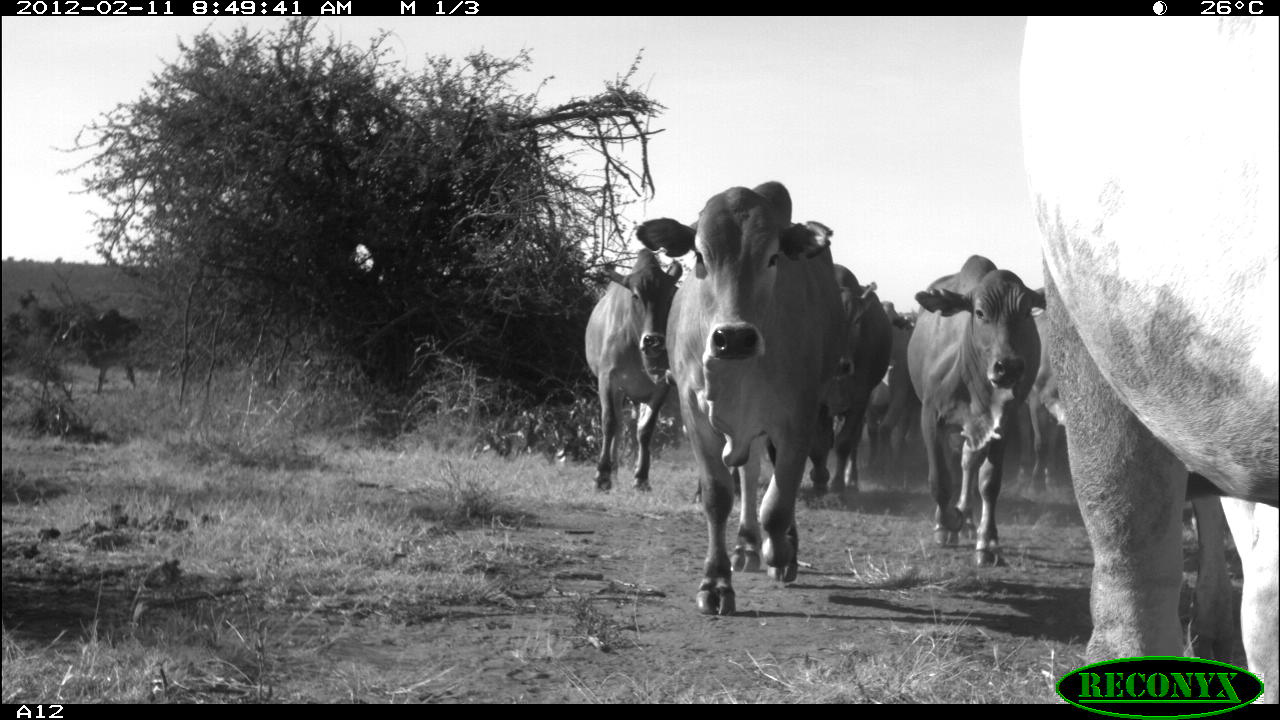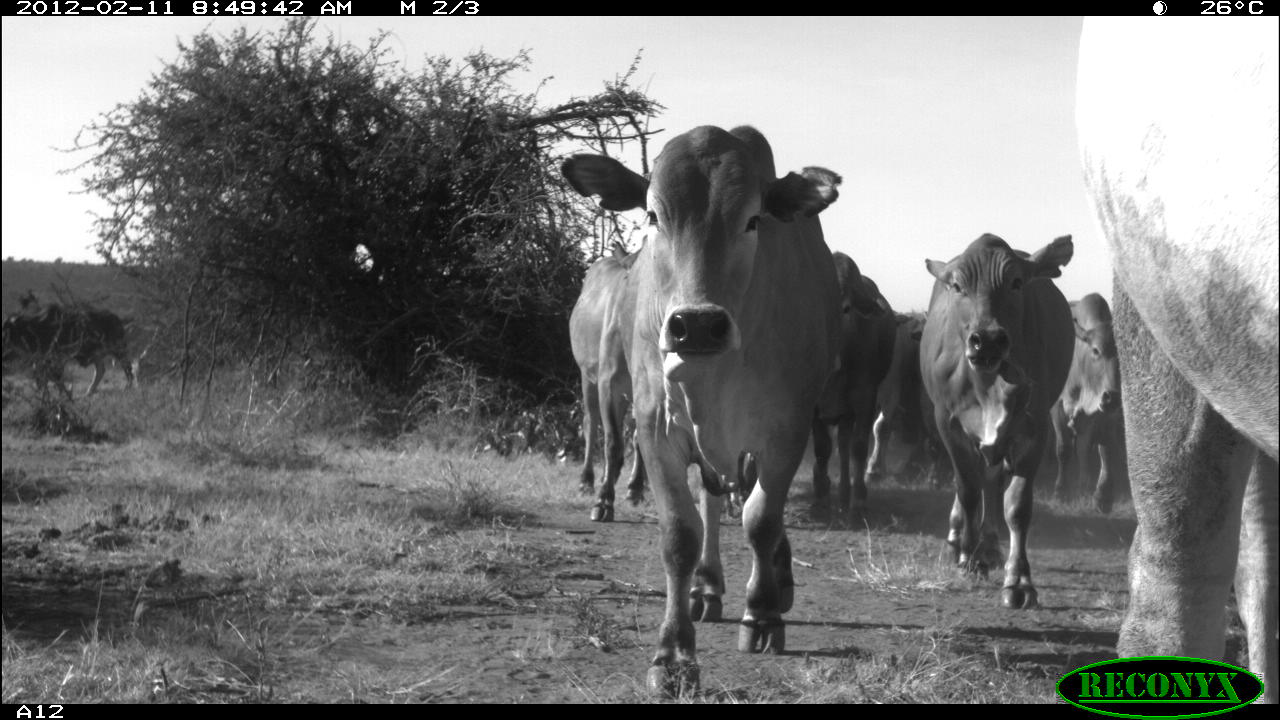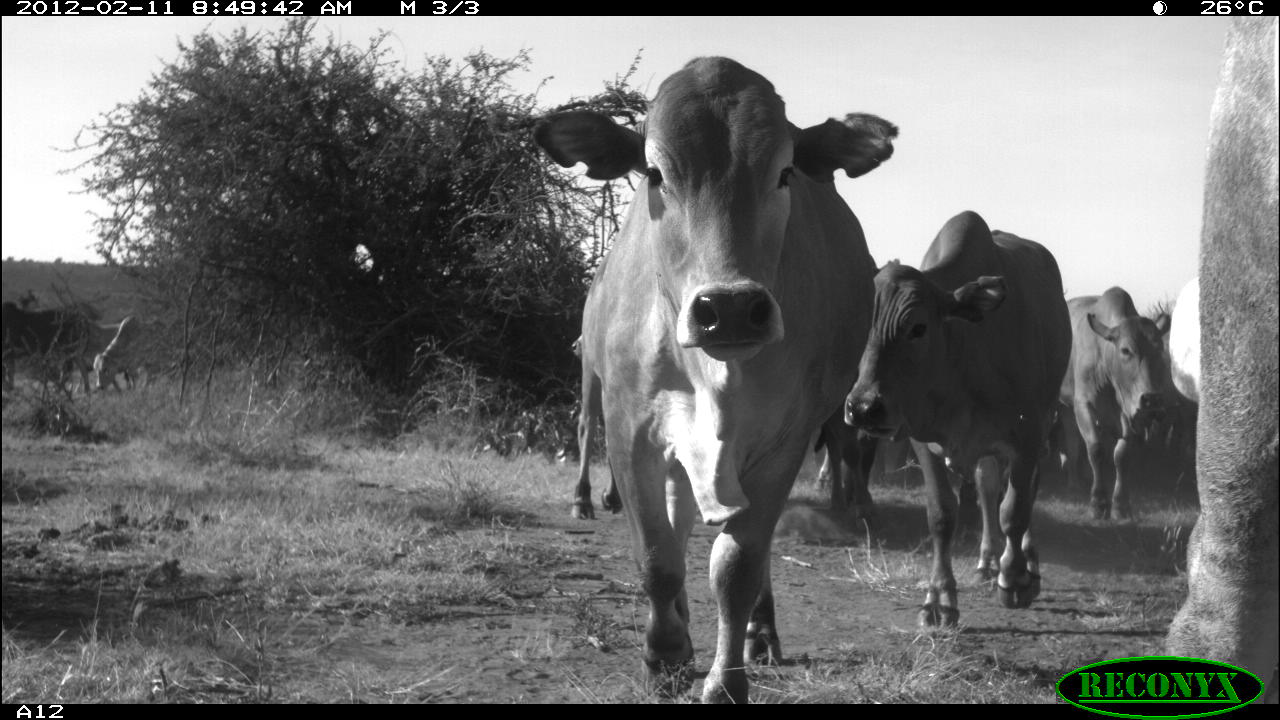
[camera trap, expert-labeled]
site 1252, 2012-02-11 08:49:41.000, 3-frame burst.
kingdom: Animalia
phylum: Chordata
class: Mammalia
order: Artiodactyla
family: Bovidae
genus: Bos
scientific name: Bos taurus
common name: domestic cattle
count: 9